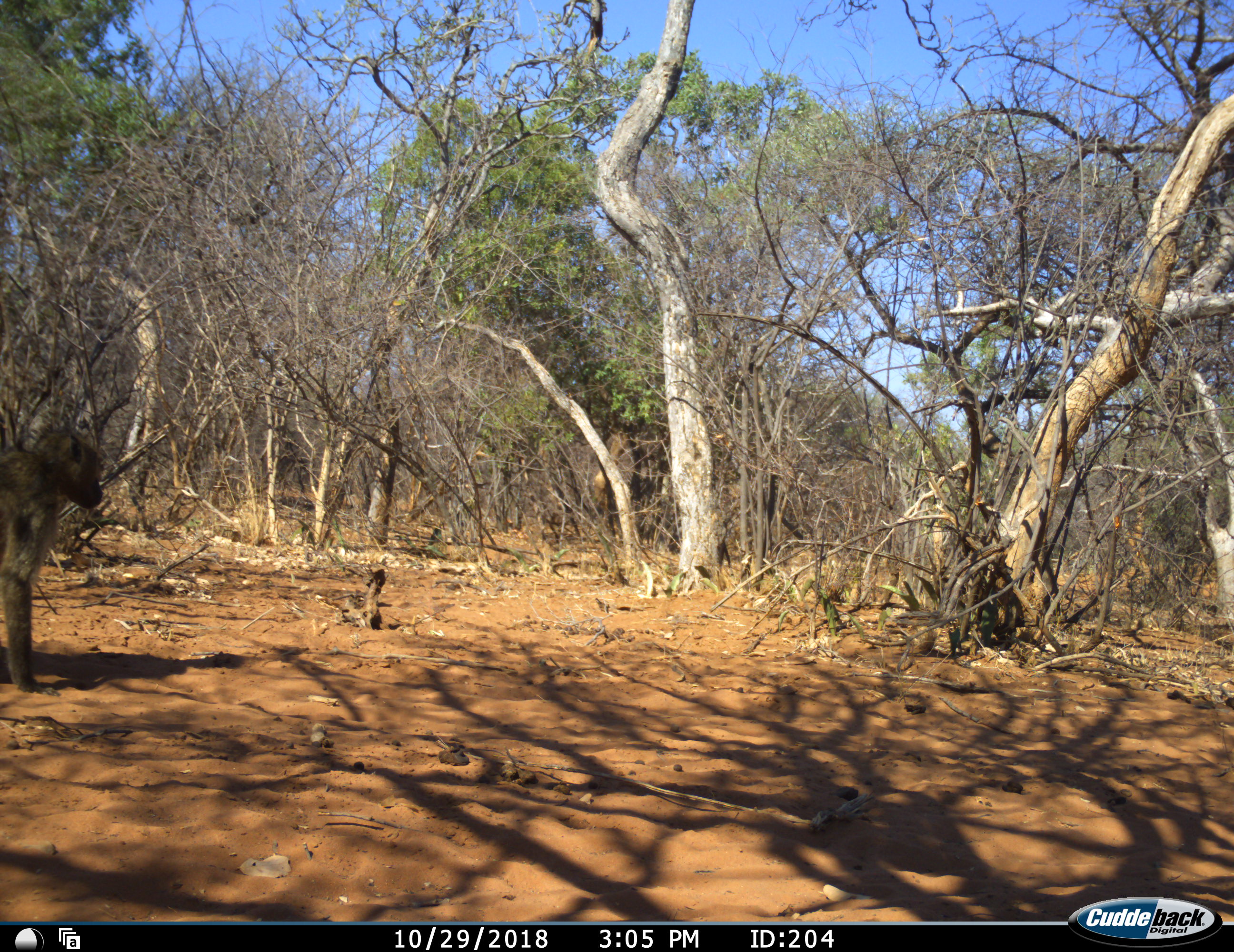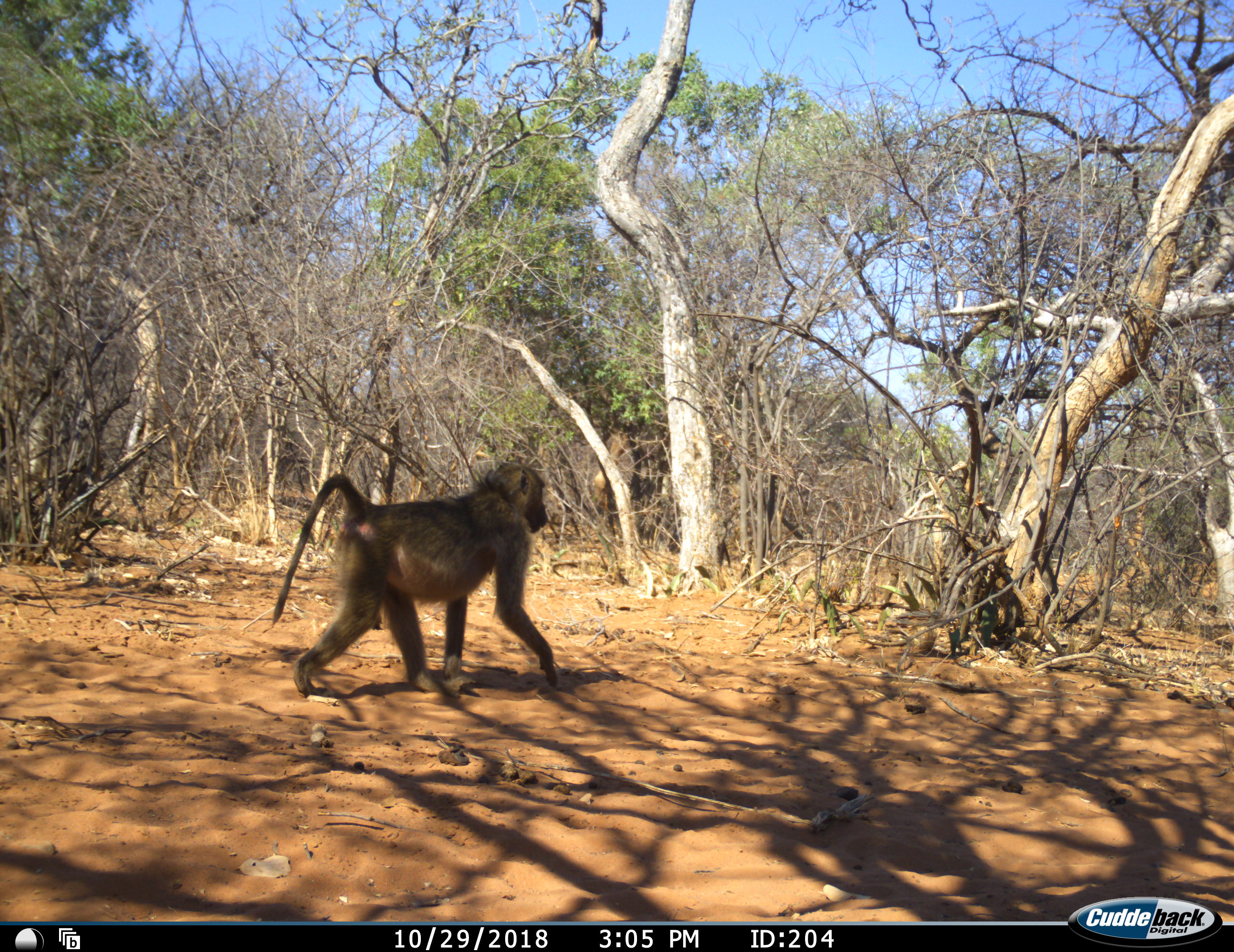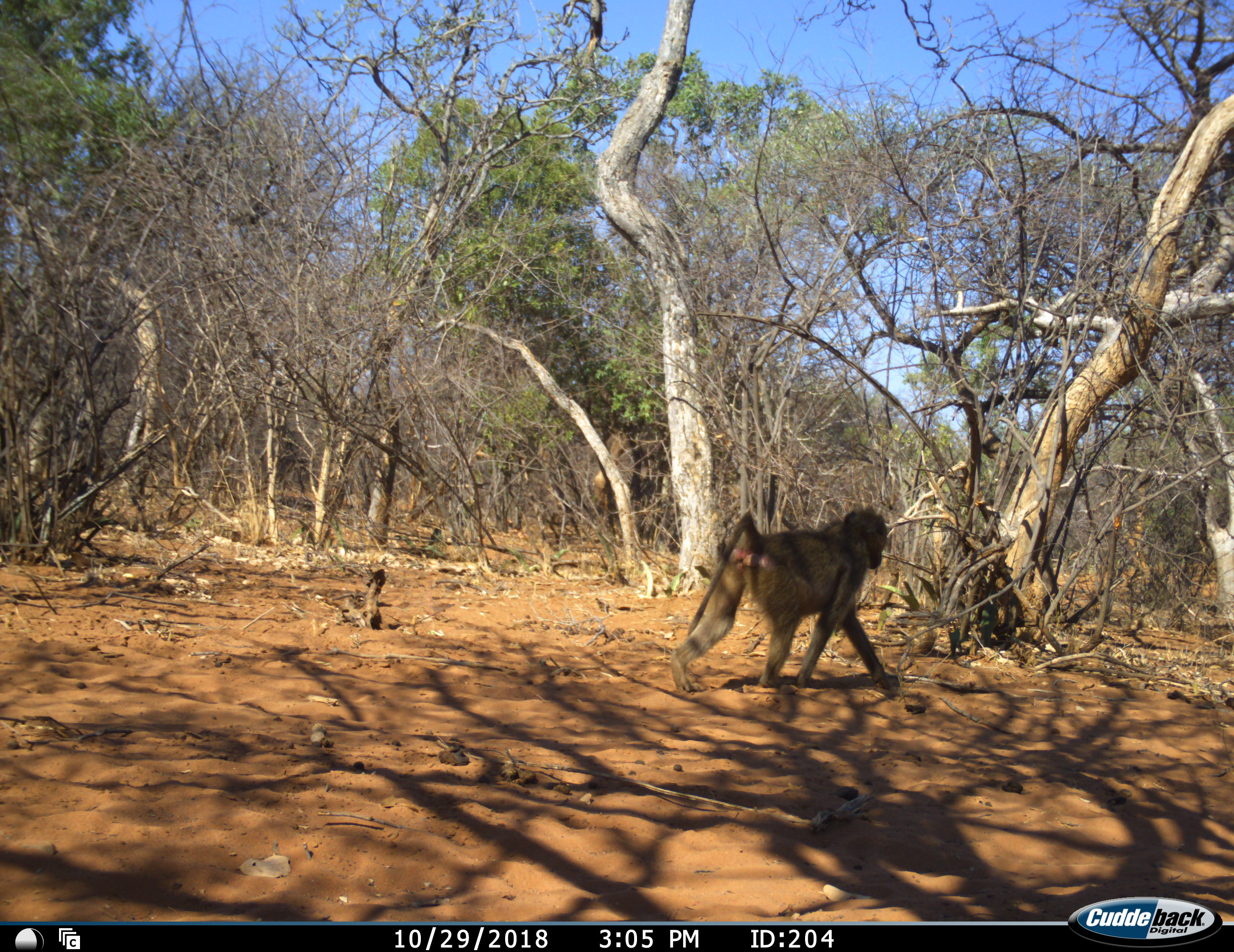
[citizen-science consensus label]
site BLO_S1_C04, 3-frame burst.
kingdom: Animalia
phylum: Chordata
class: Mammalia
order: Primates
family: Cercopithecidae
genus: Papio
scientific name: Papio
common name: baboon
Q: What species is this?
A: Baboon (Papio).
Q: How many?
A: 1.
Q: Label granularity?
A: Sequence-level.